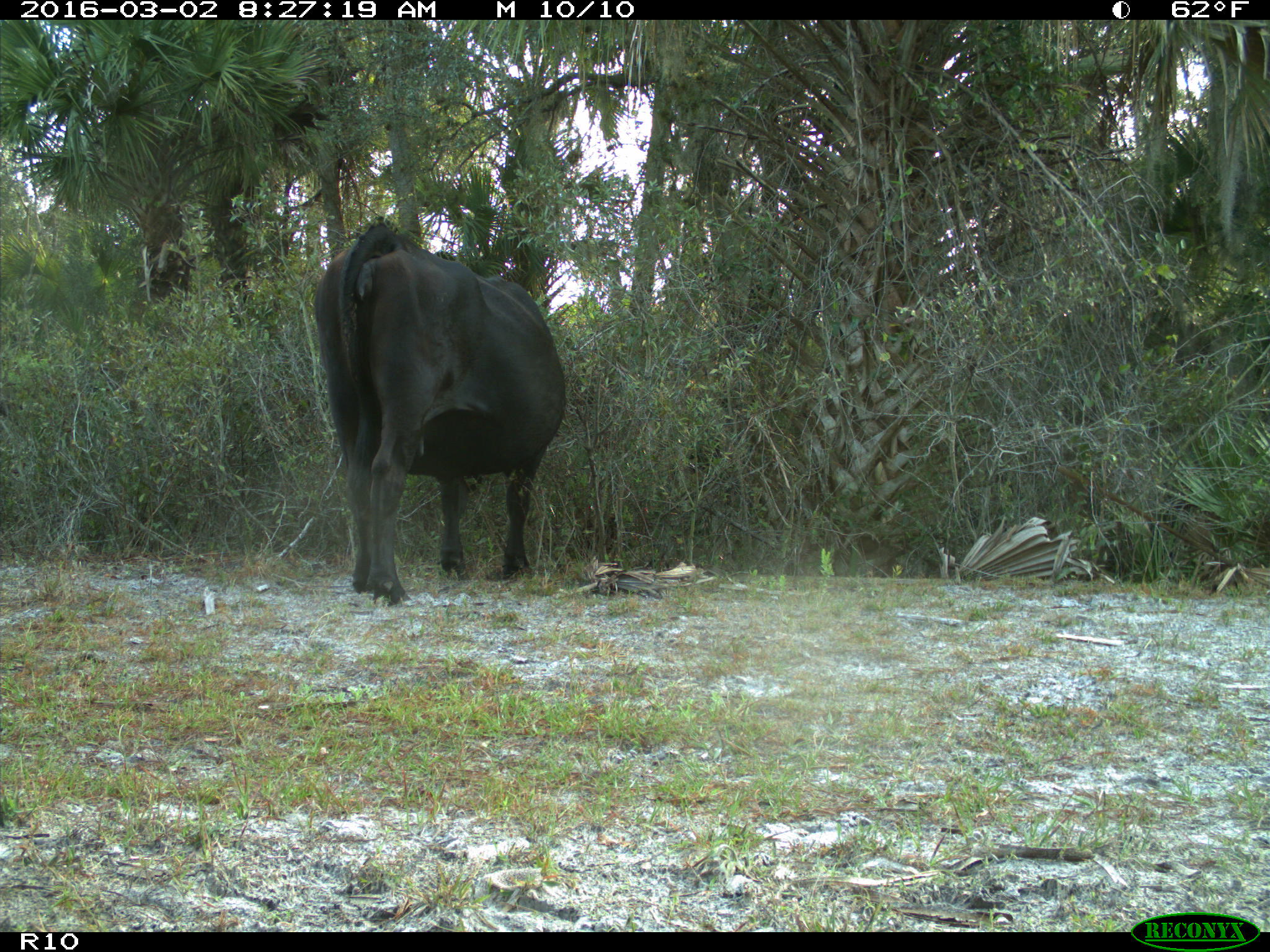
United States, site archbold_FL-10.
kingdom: Animalia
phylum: Chordata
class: Mammalia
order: Artiodactyla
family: Bovidae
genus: Bos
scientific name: Bos taurus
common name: domestic cow